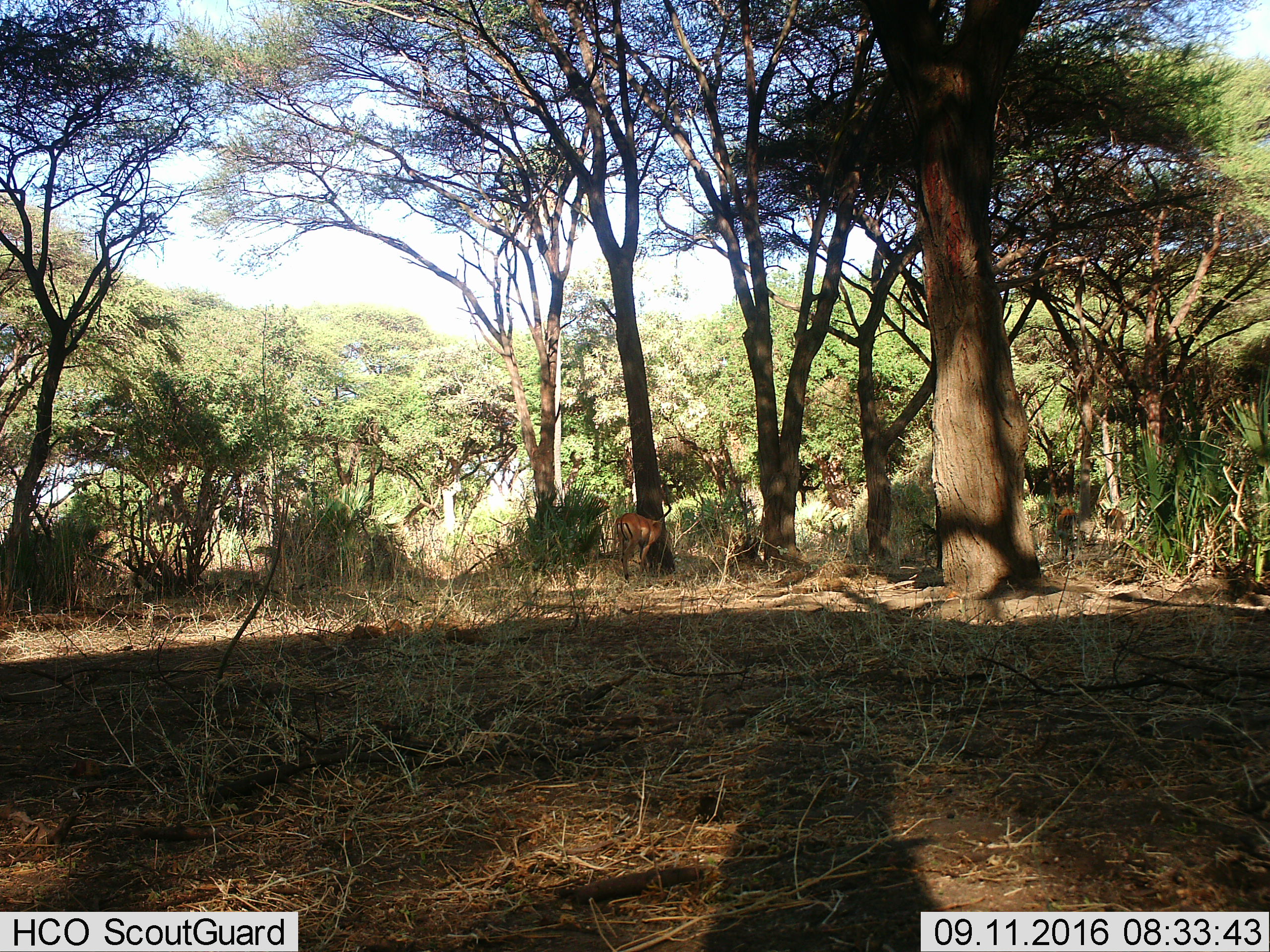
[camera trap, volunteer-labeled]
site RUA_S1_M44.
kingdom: Animalia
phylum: Chordata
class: Mammalia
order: Artiodactyla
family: Bovidae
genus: Aepyceros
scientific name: Aepyceros melampus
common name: impala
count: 3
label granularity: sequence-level